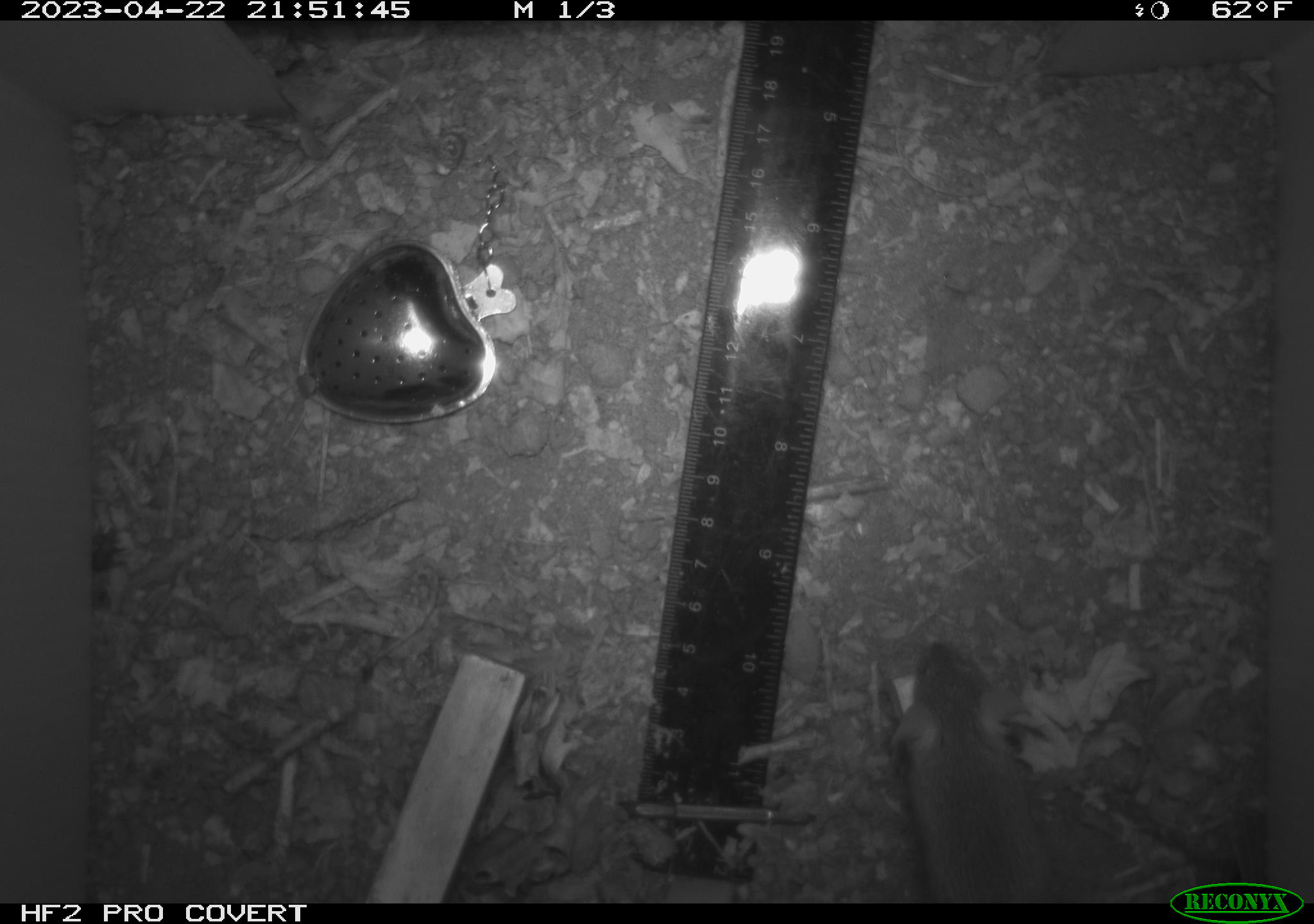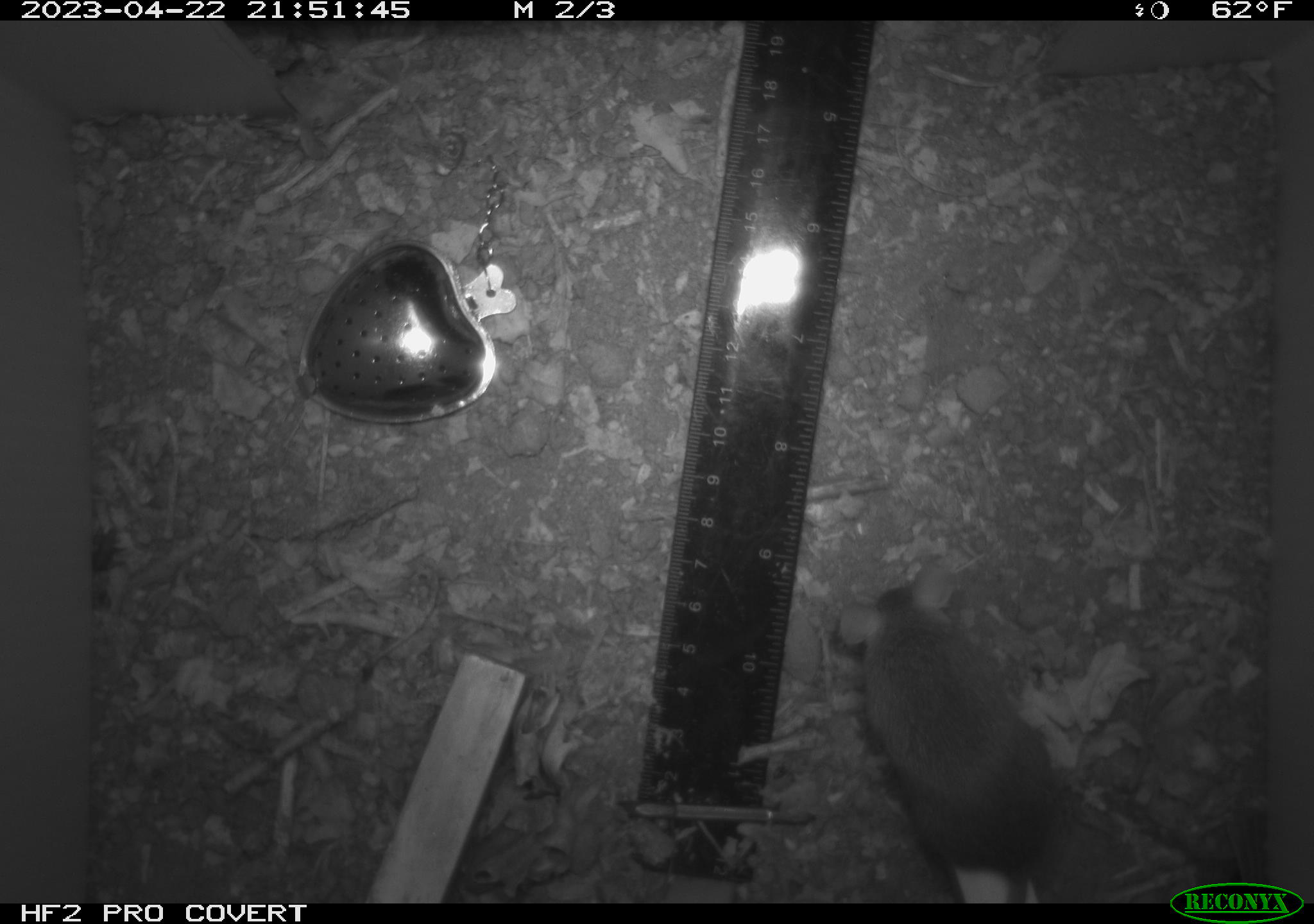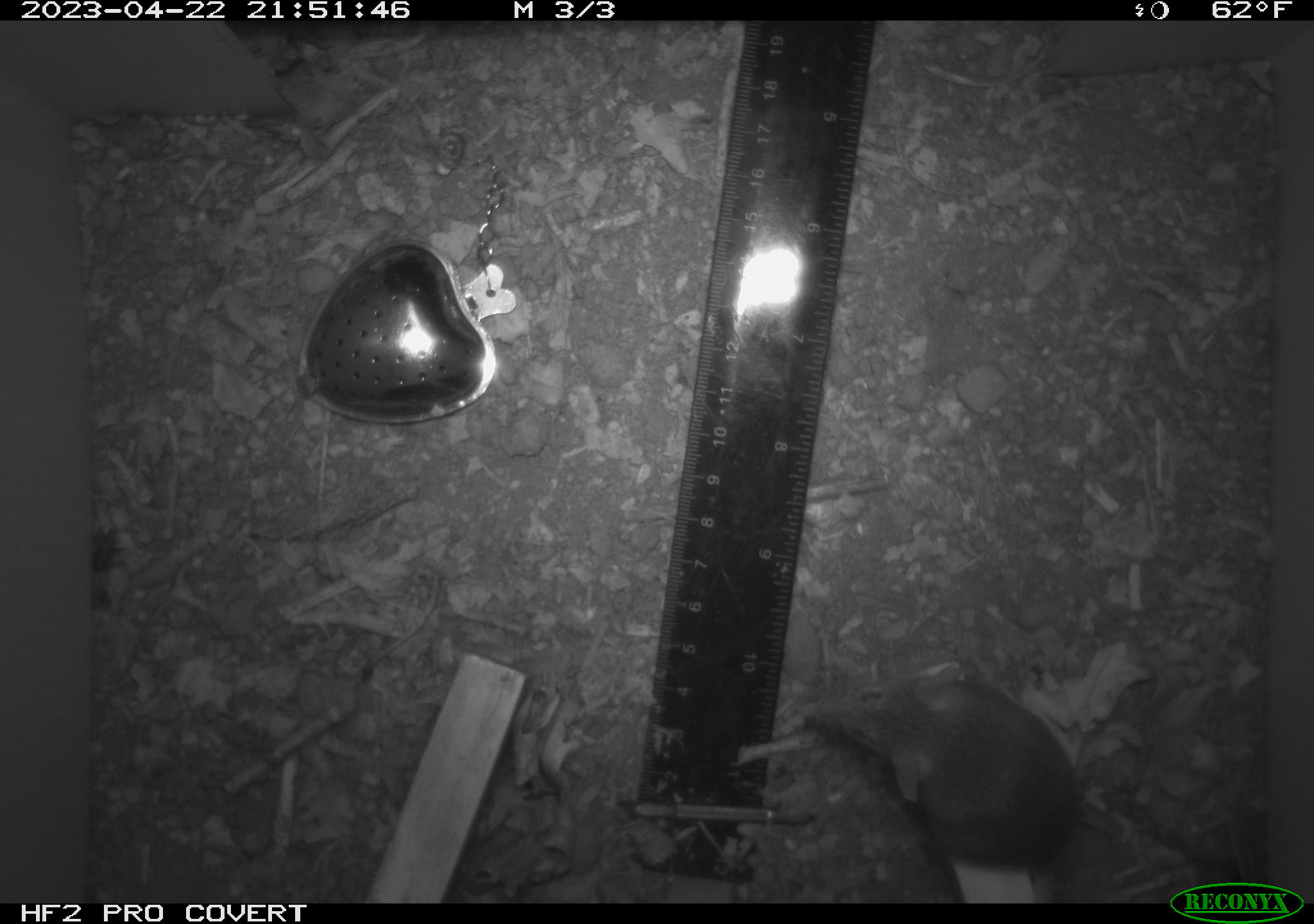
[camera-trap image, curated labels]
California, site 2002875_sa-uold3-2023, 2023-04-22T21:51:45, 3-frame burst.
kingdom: Animalia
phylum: Chordata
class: Mammalia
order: Rodentia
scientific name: Rodentia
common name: mouse species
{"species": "mouse species (Rodentia)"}